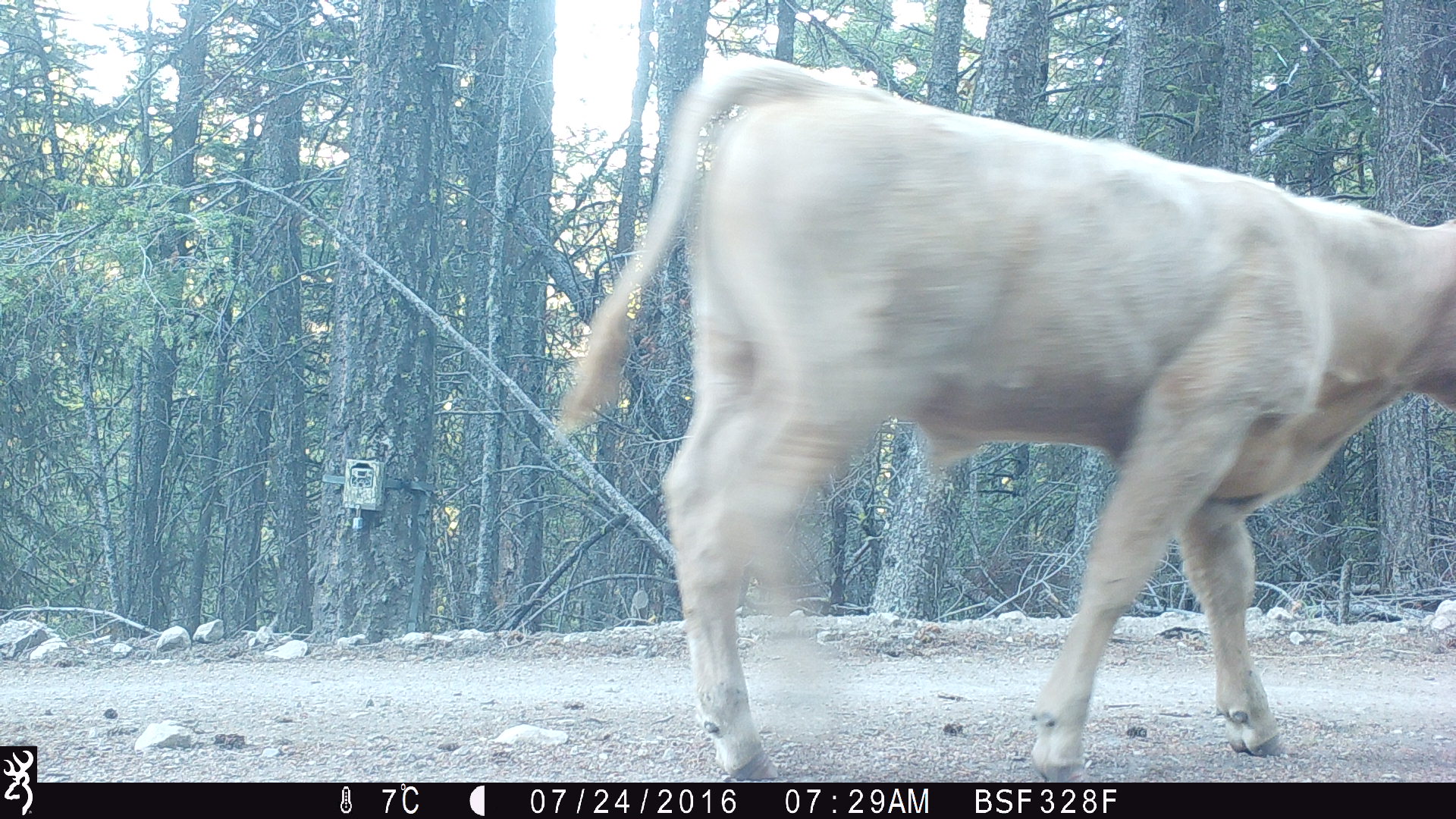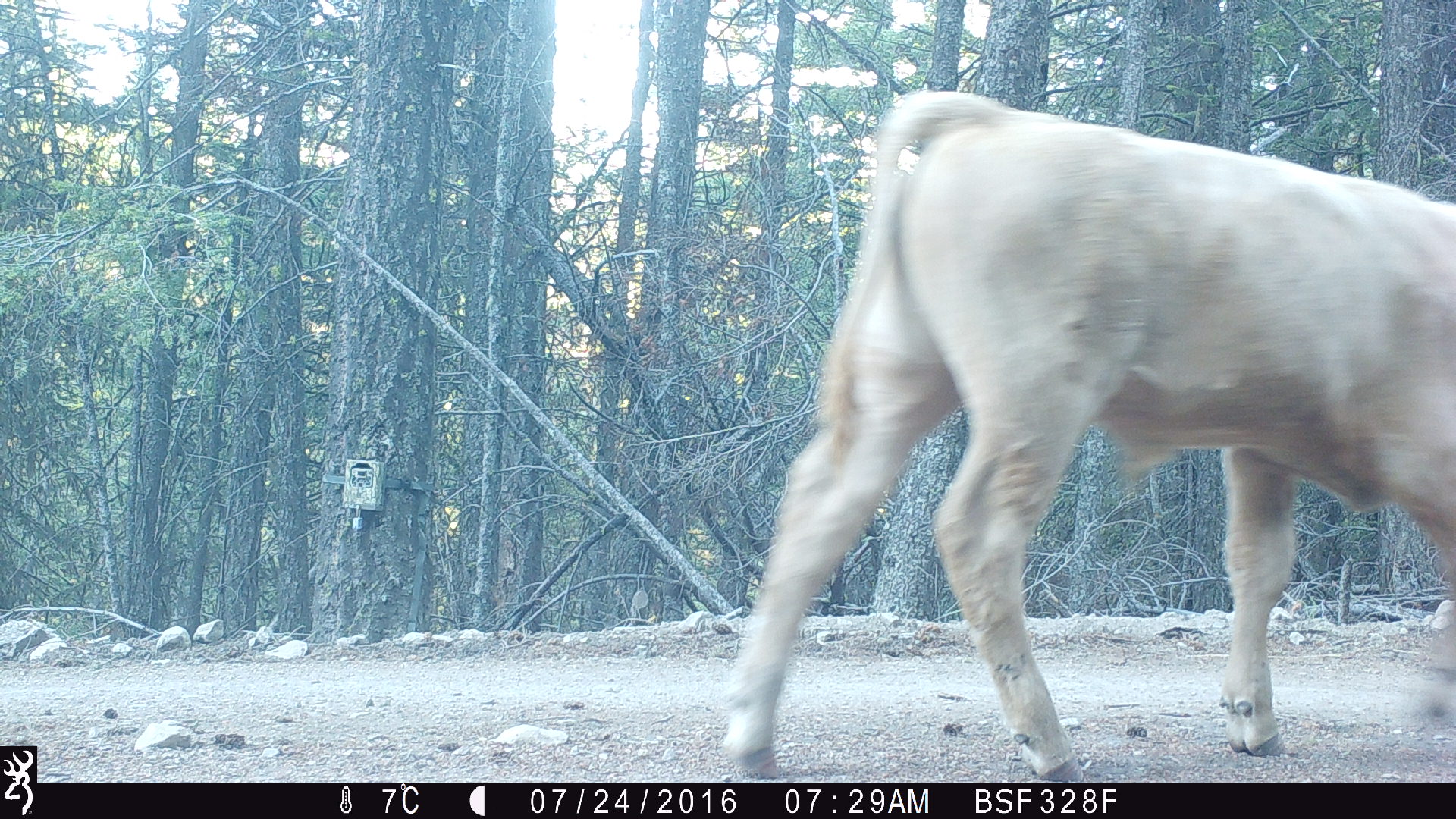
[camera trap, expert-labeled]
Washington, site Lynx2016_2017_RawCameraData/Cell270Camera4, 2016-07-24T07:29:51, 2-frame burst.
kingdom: Animalia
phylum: Chordata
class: Mammalia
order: Artiodactyla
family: Bovidae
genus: Bos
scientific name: Bos taurus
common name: domestic cattle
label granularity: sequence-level